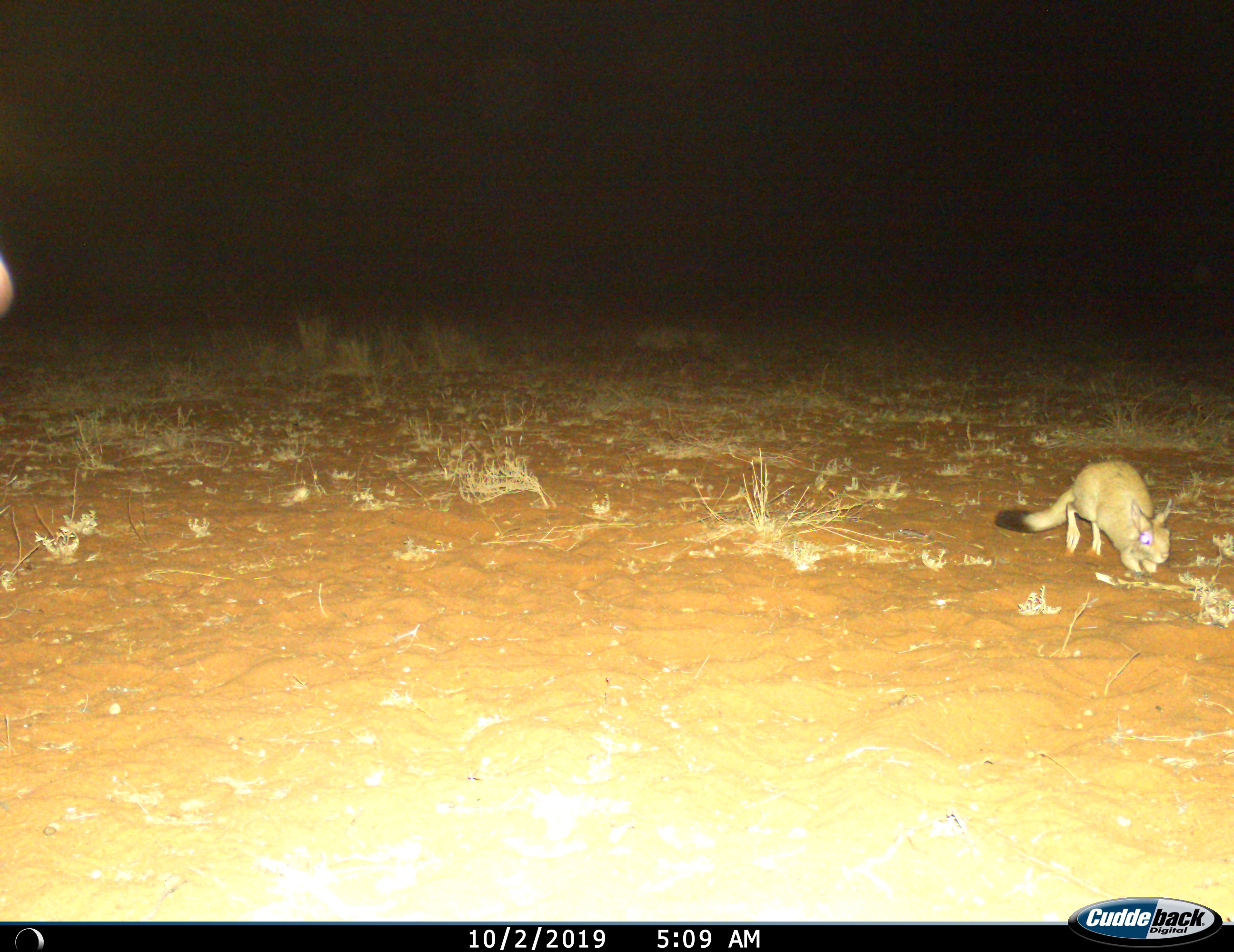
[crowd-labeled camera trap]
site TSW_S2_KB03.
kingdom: Animalia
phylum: Chordata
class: Mammalia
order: Rodentia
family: Pedetidae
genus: Pedetes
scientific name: Pedetes capensis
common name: springhare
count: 1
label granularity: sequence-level